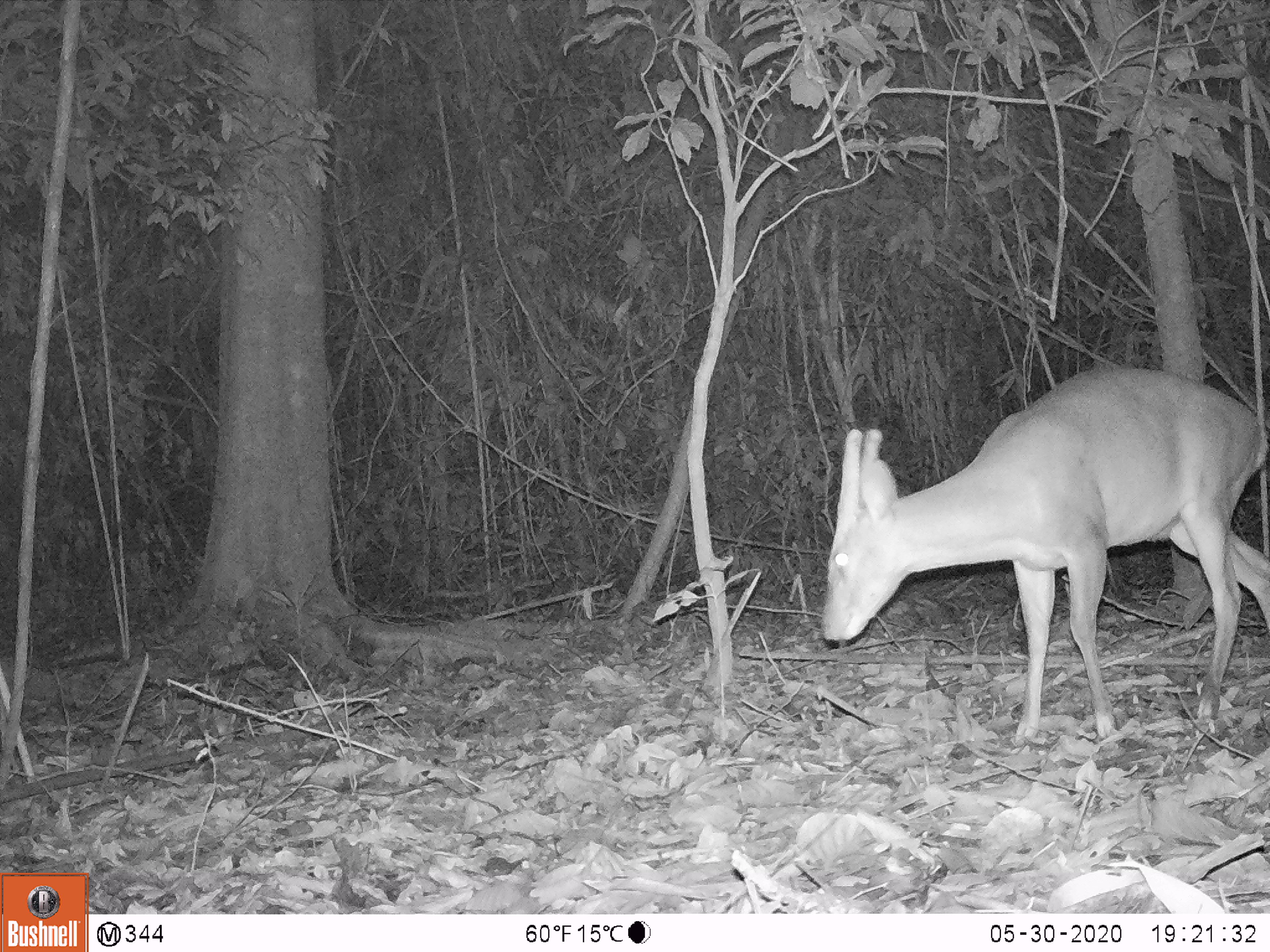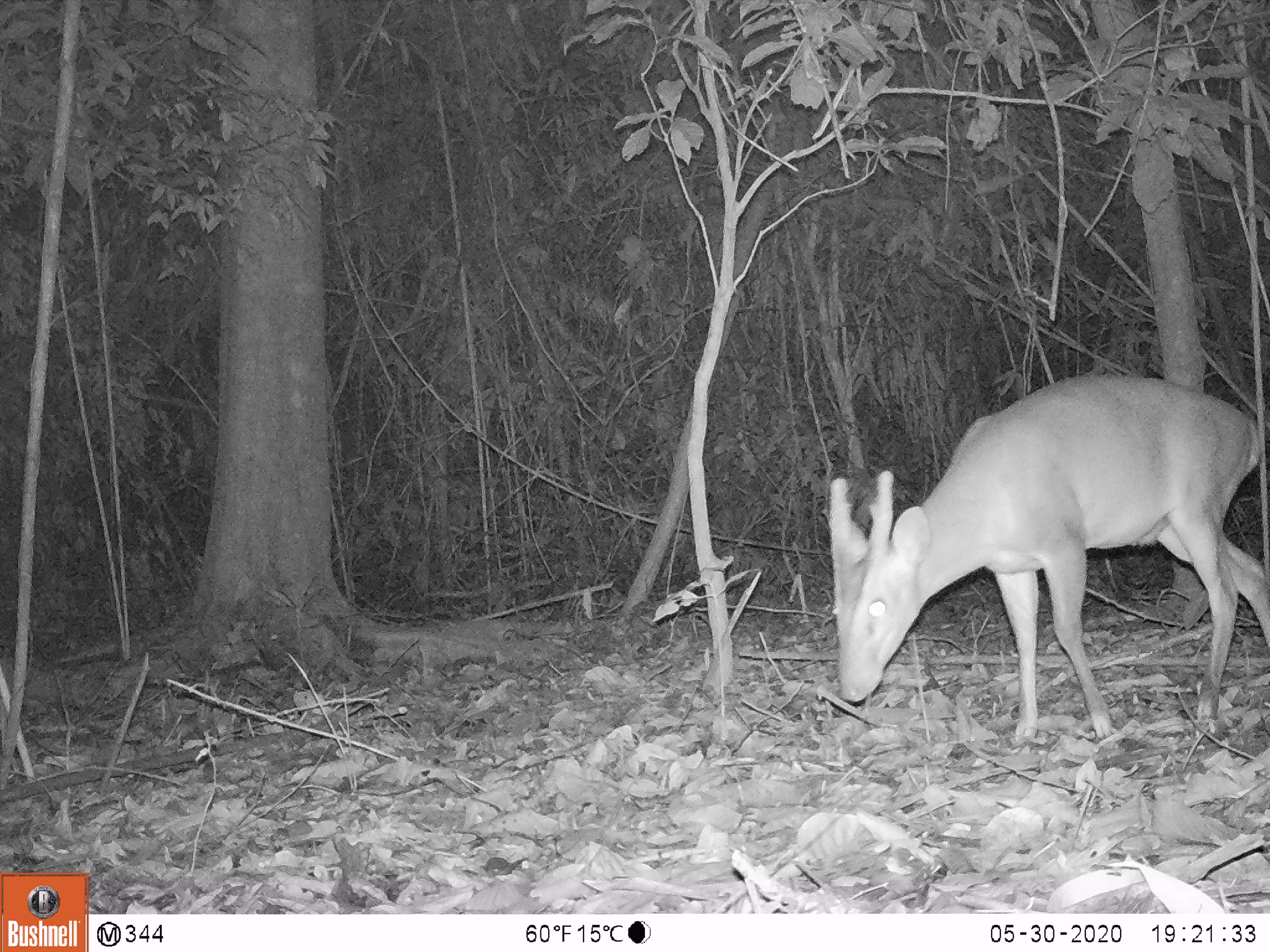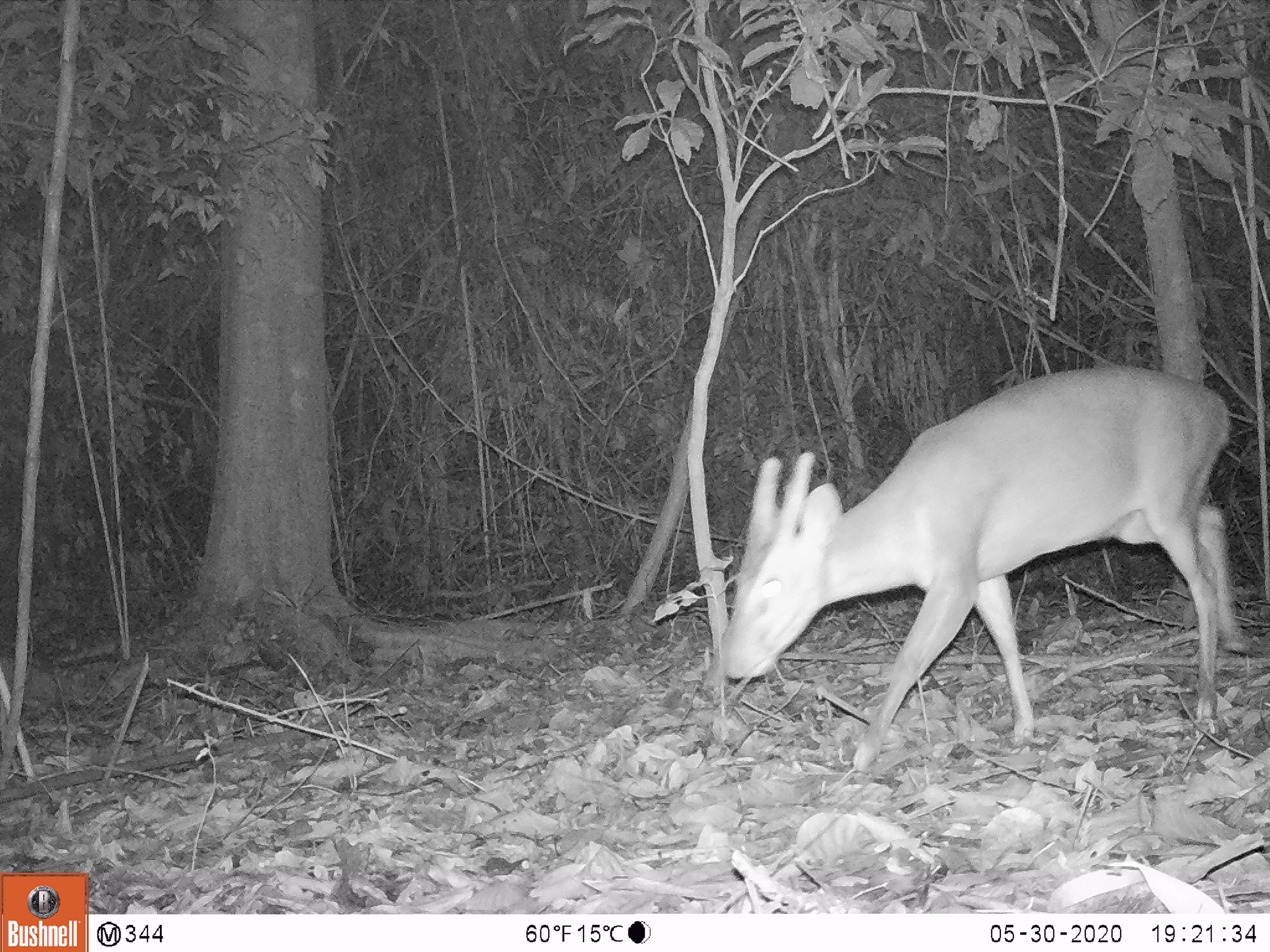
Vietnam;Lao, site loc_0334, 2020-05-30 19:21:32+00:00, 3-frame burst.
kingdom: Animalia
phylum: Chordata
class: Mammalia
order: Artiodactyla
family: Cervidae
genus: Muntiacus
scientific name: Muntiacus vuquangensis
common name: large-antlered muntjac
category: large antlered muntjac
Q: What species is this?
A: Large antlered muntjac (large-antlered muntjac) (Muntiacus vuquangensis).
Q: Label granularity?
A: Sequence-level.